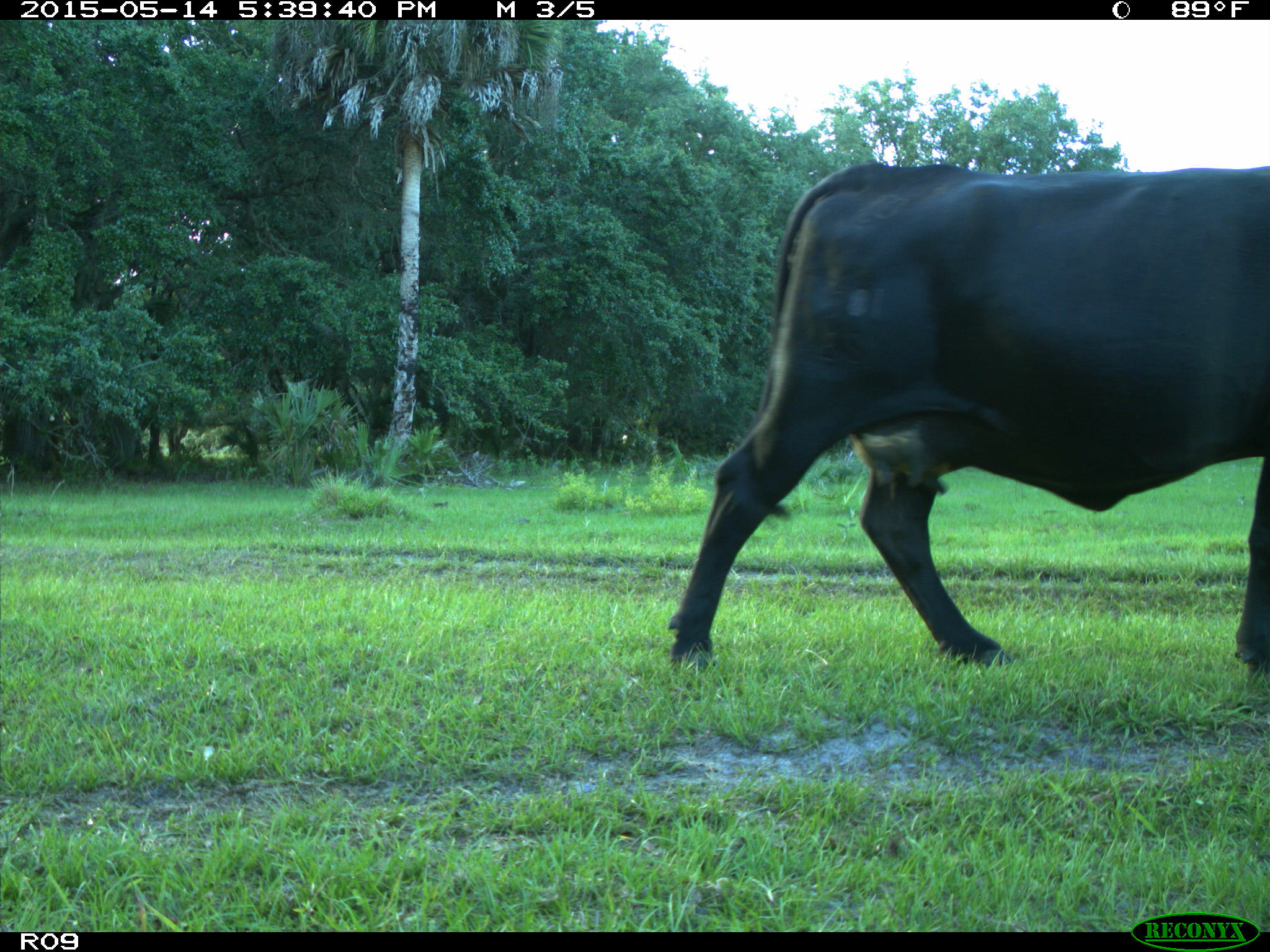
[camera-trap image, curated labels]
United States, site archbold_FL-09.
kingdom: Animalia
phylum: Chordata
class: Mammalia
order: Artiodactyla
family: Bovidae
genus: Bos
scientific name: Bos taurus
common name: domestic cow